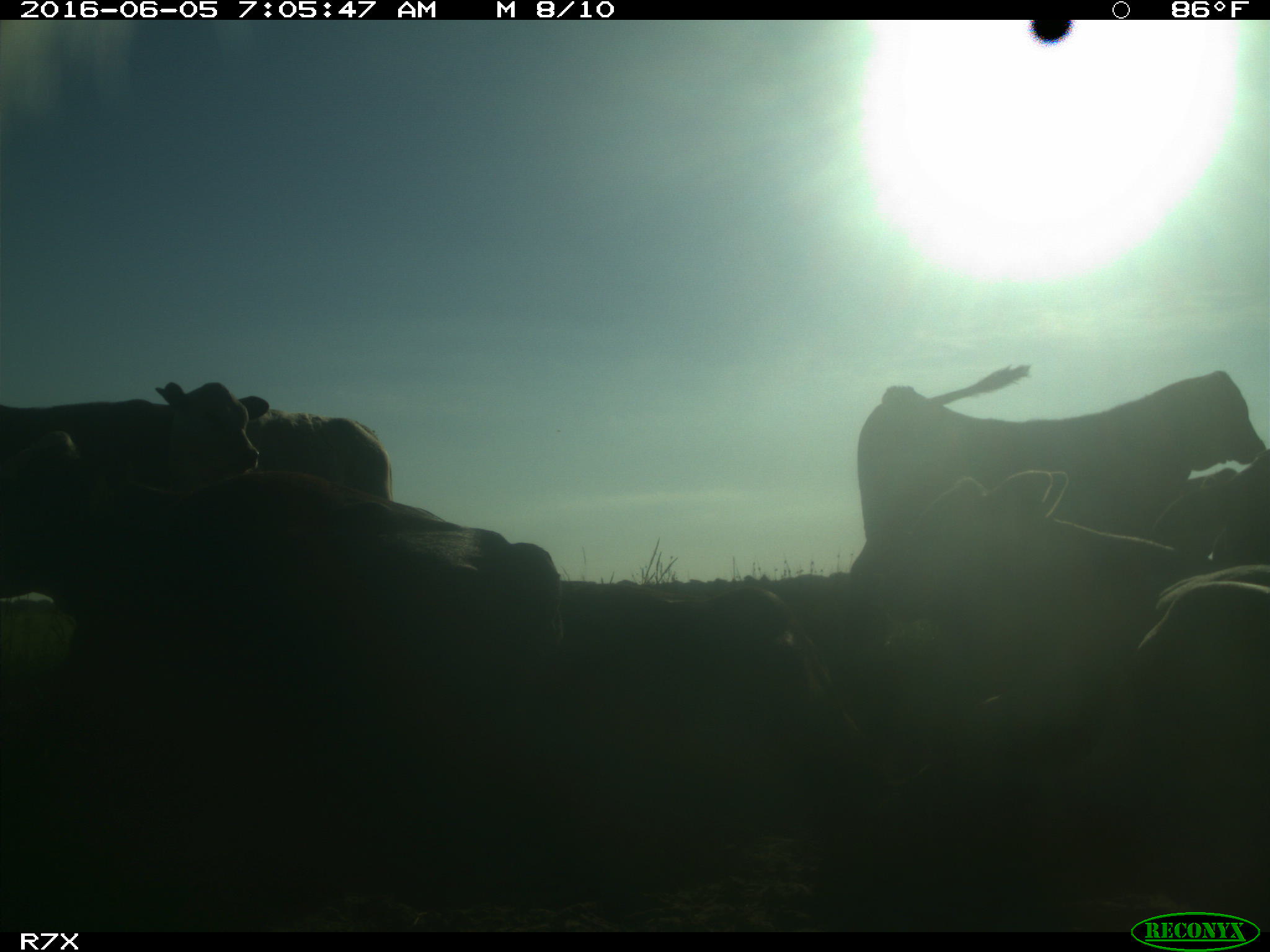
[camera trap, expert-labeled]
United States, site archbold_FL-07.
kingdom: Animalia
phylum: Chordata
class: Mammalia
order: Artiodactyla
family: Bovidae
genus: Bos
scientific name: Bos taurus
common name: domestic cow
Bos taurus (domestic cow).